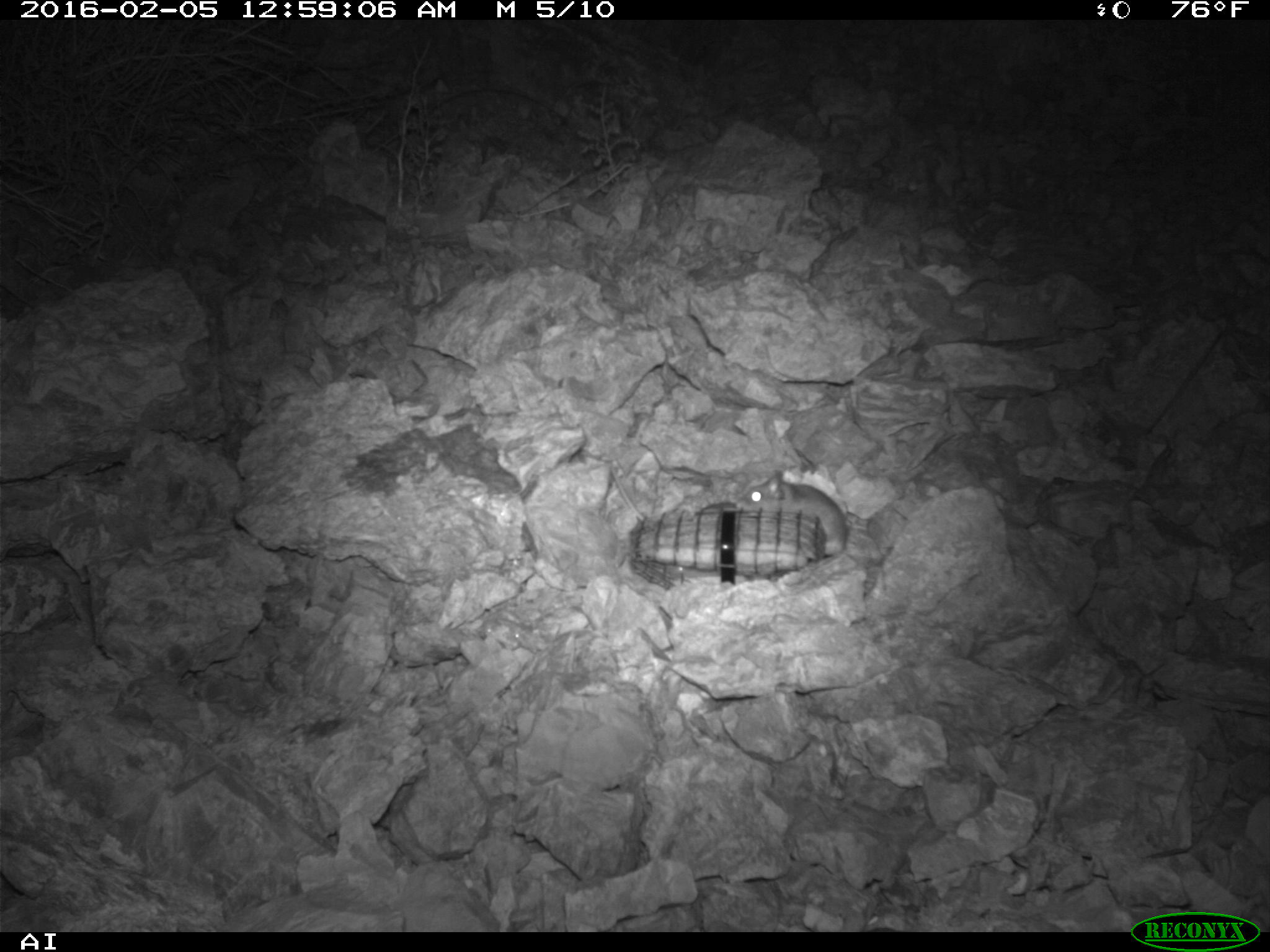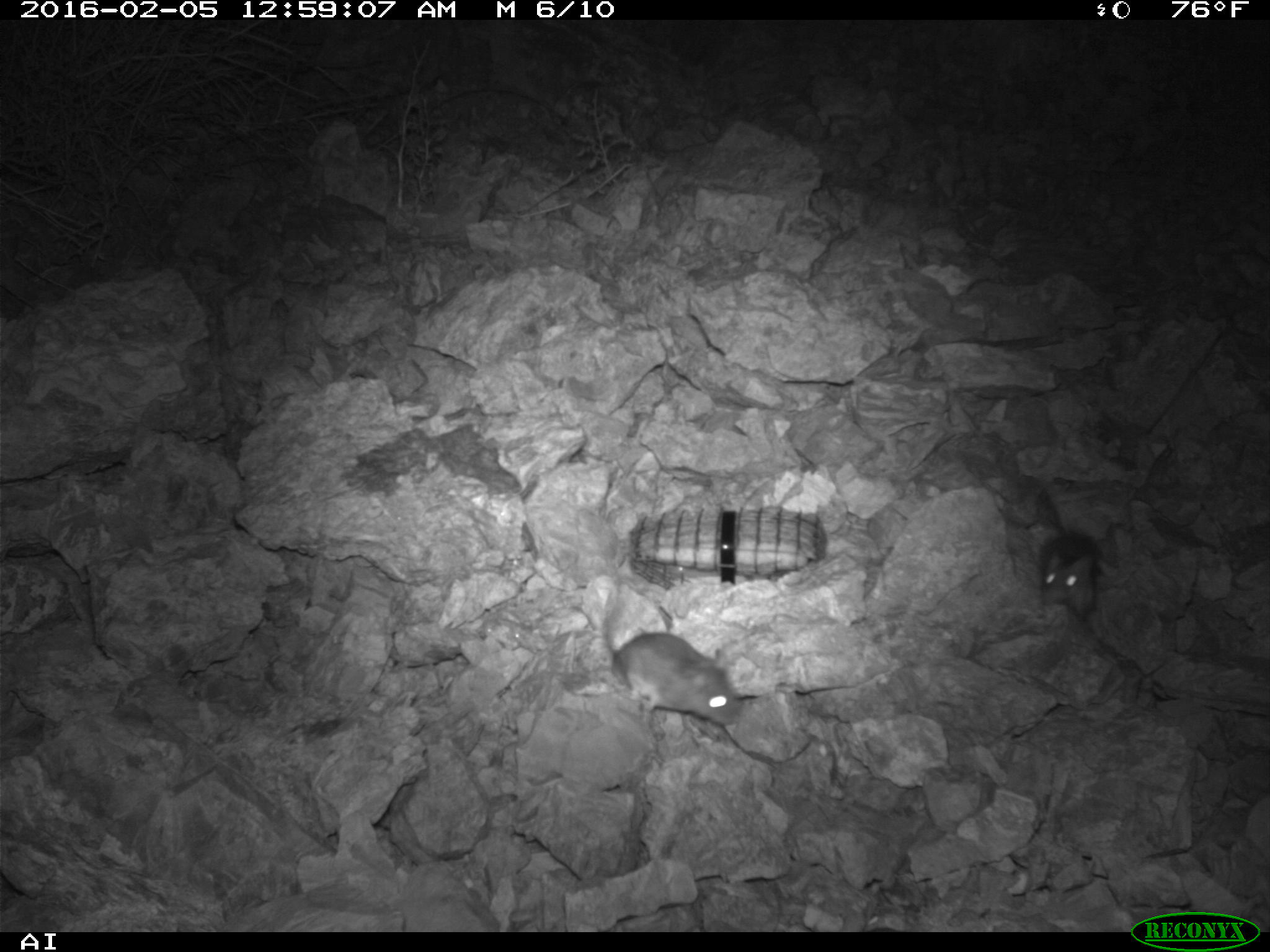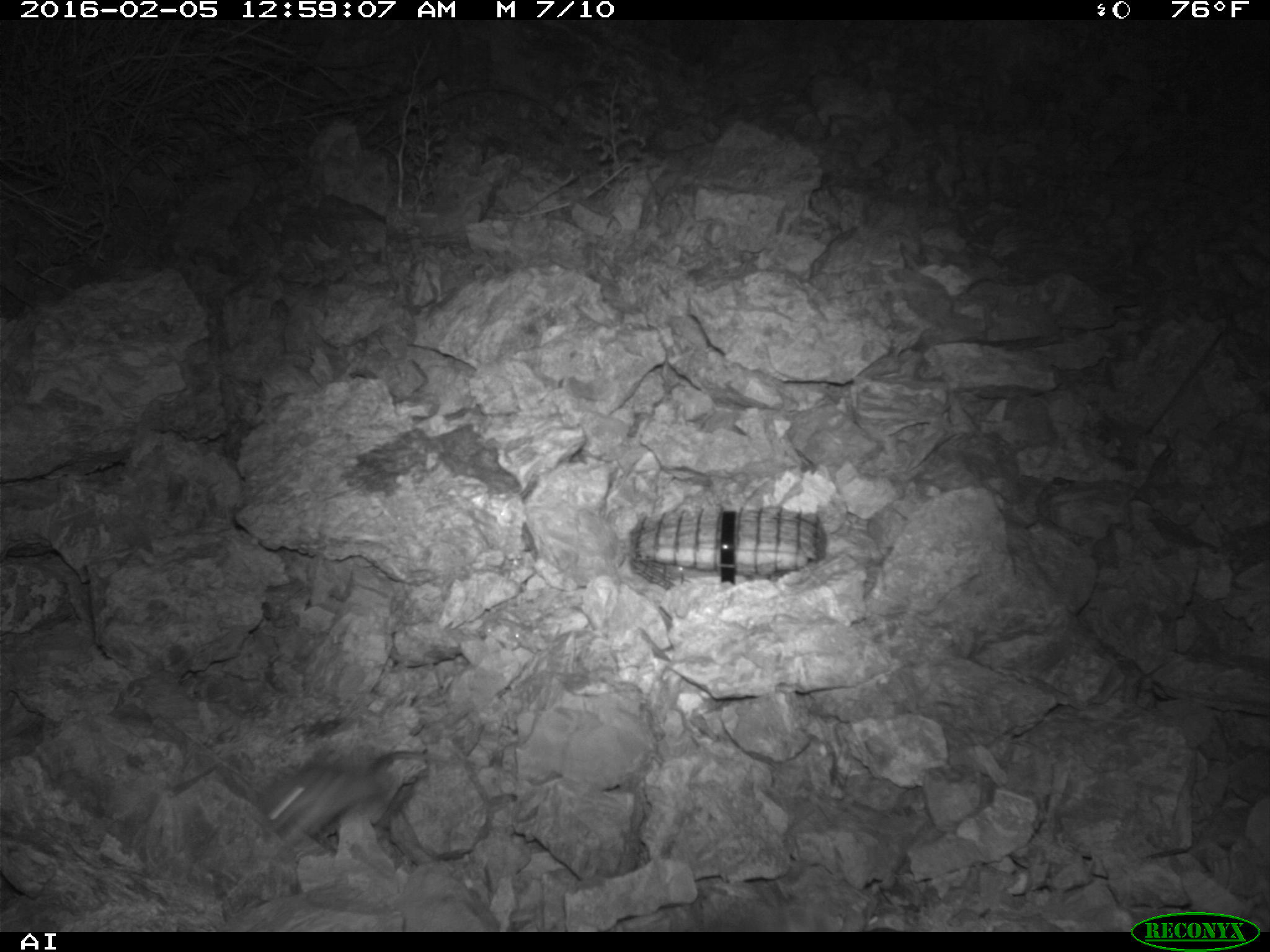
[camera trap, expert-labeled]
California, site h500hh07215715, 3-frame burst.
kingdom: Animalia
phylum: Chordata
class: Mammalia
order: Rodentia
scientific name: Rodentia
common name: rodent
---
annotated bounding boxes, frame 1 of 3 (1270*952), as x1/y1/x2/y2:
rodent: 735/469/849/555; 610/466/644/521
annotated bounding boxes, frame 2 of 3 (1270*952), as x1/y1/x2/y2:
rodent: 604/598/740/724; 1042/552/1095/619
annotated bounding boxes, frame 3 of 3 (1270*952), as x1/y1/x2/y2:
rodent: 254/749/453/848